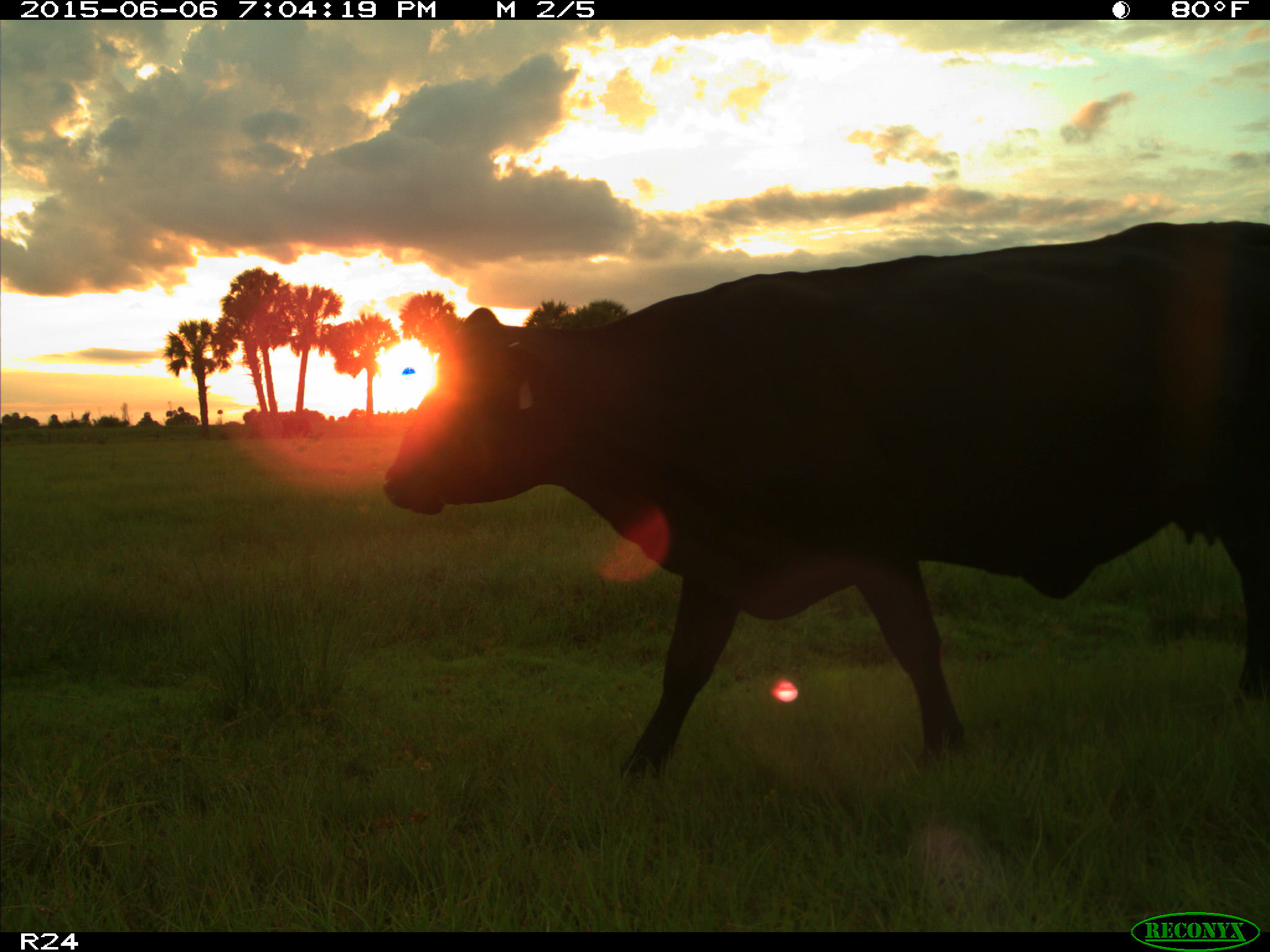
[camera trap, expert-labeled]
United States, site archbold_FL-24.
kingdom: Animalia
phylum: Chordata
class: Mammalia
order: Artiodactyla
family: Bovidae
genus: Bos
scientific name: Bos taurus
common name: domestic cow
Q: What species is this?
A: Bos taurus (domestic cow).